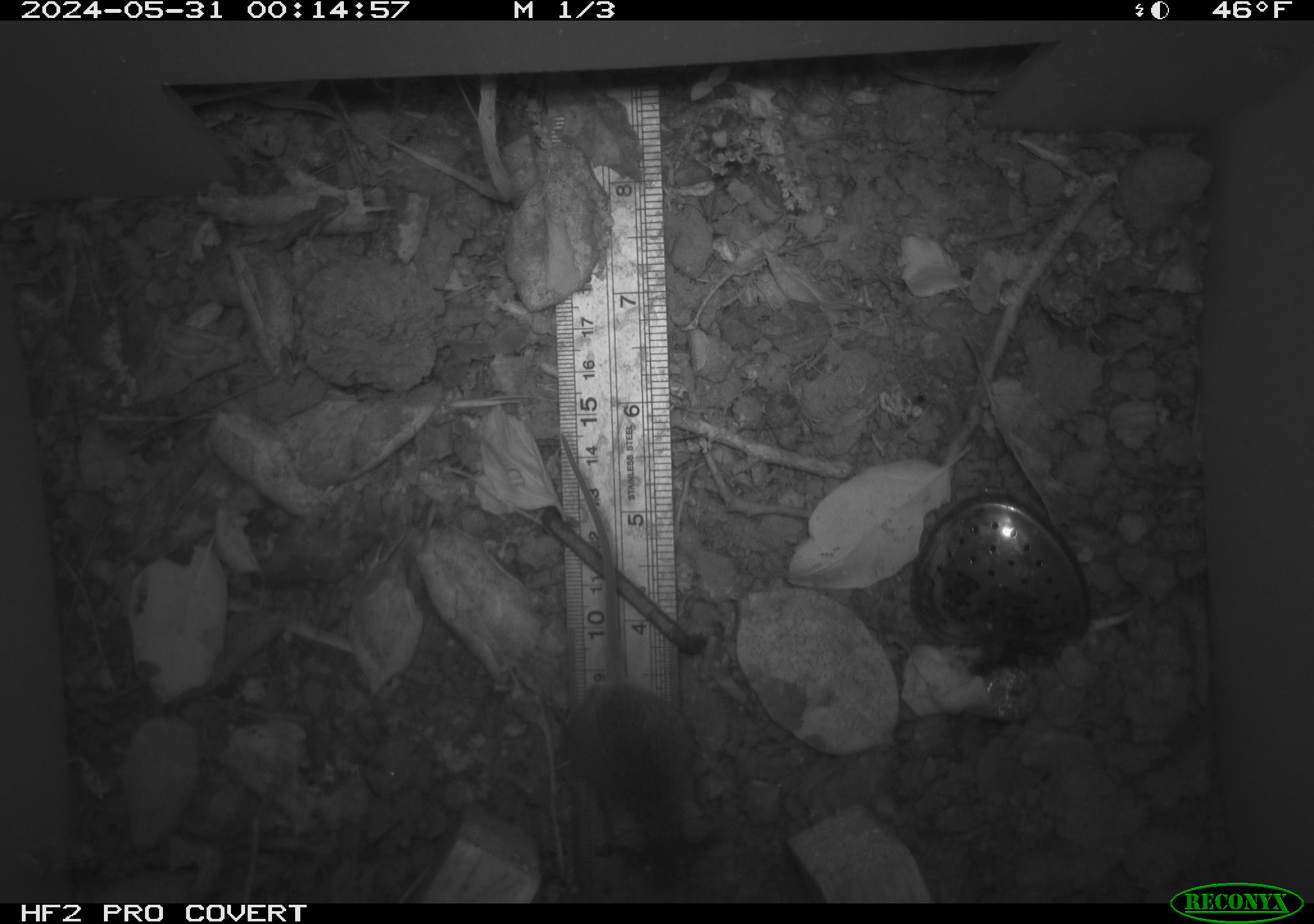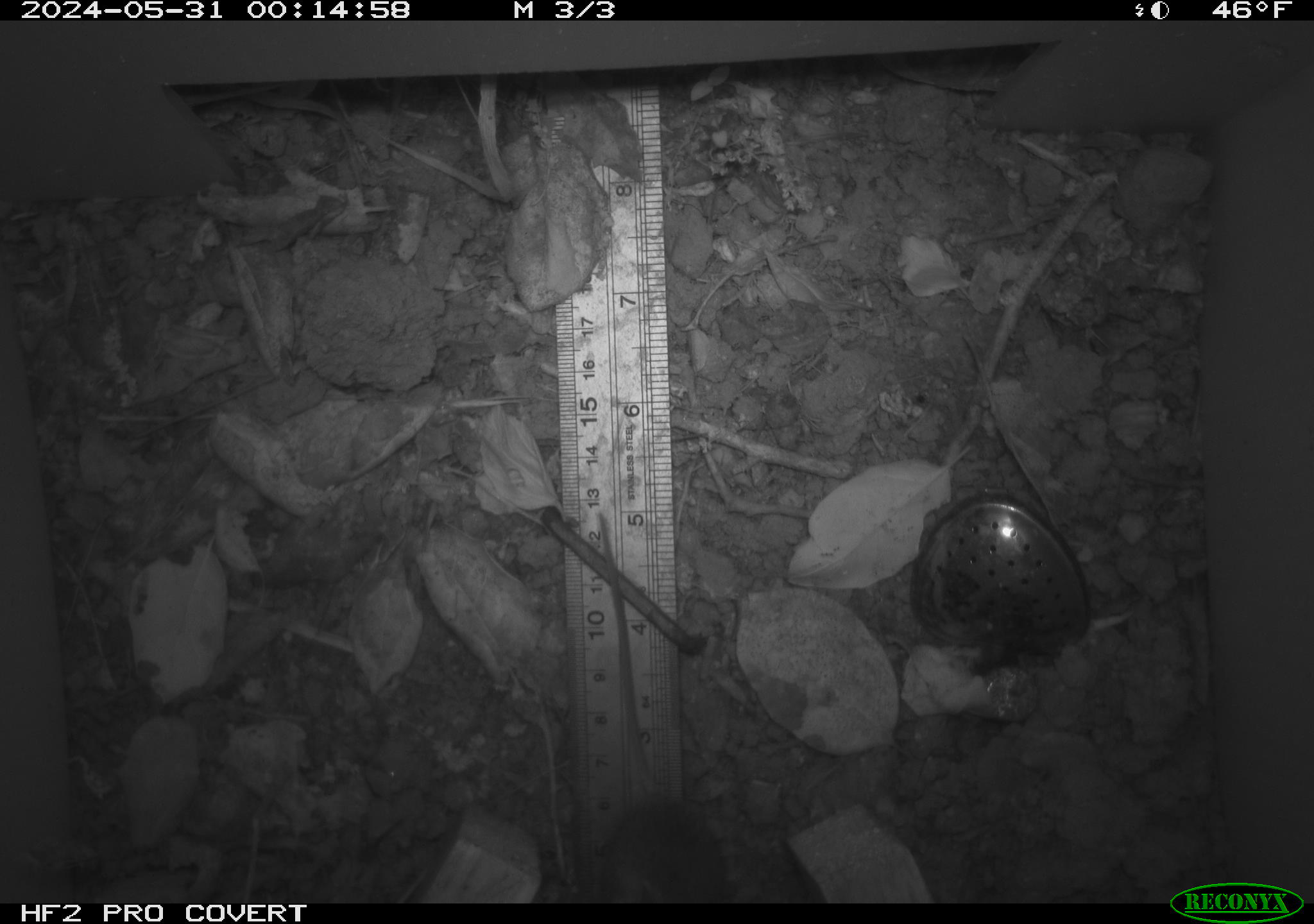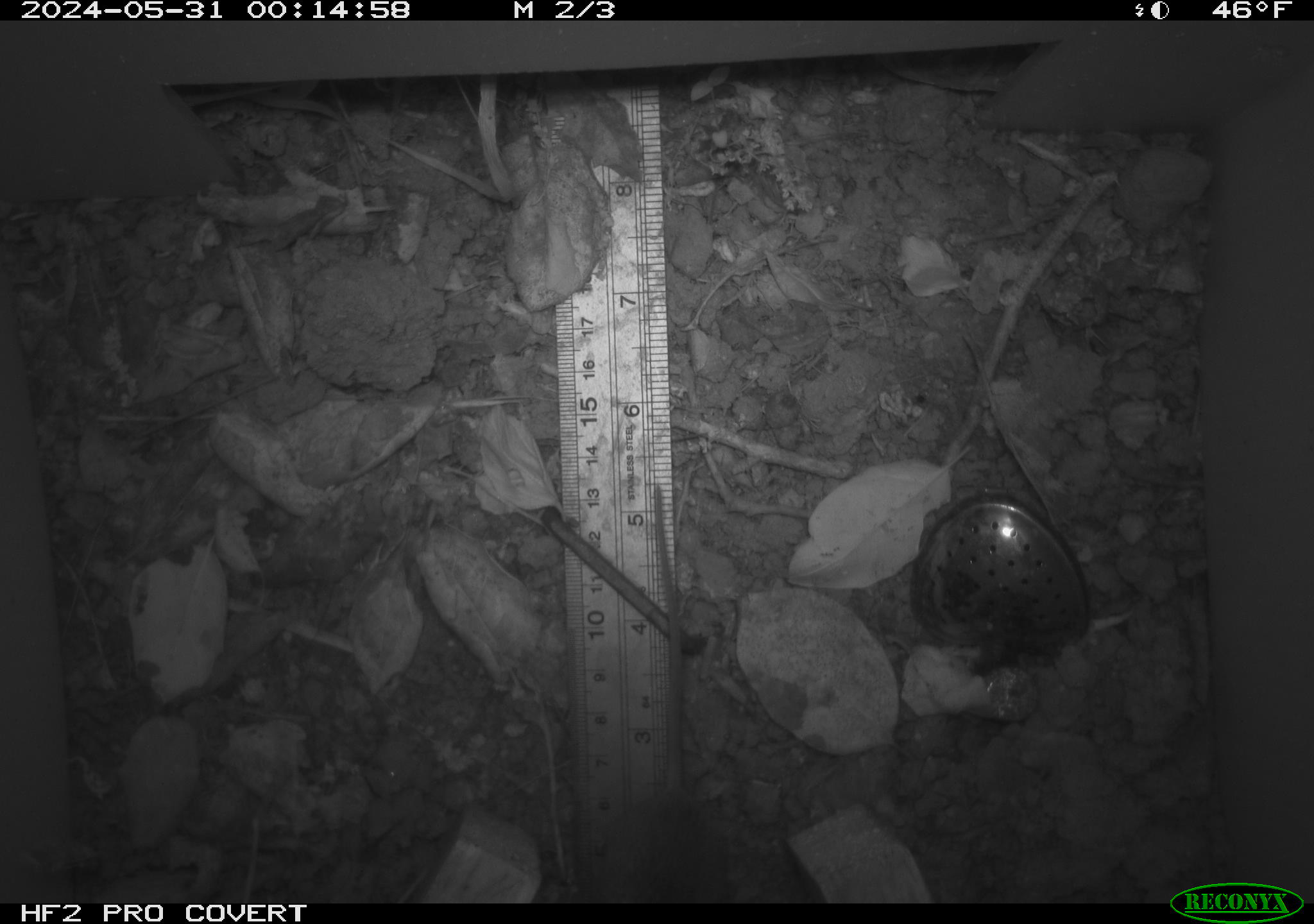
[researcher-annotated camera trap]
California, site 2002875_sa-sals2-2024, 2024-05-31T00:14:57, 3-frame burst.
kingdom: Animalia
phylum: Chordata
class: Mammalia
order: Rodentia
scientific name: Rodentia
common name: mouse species